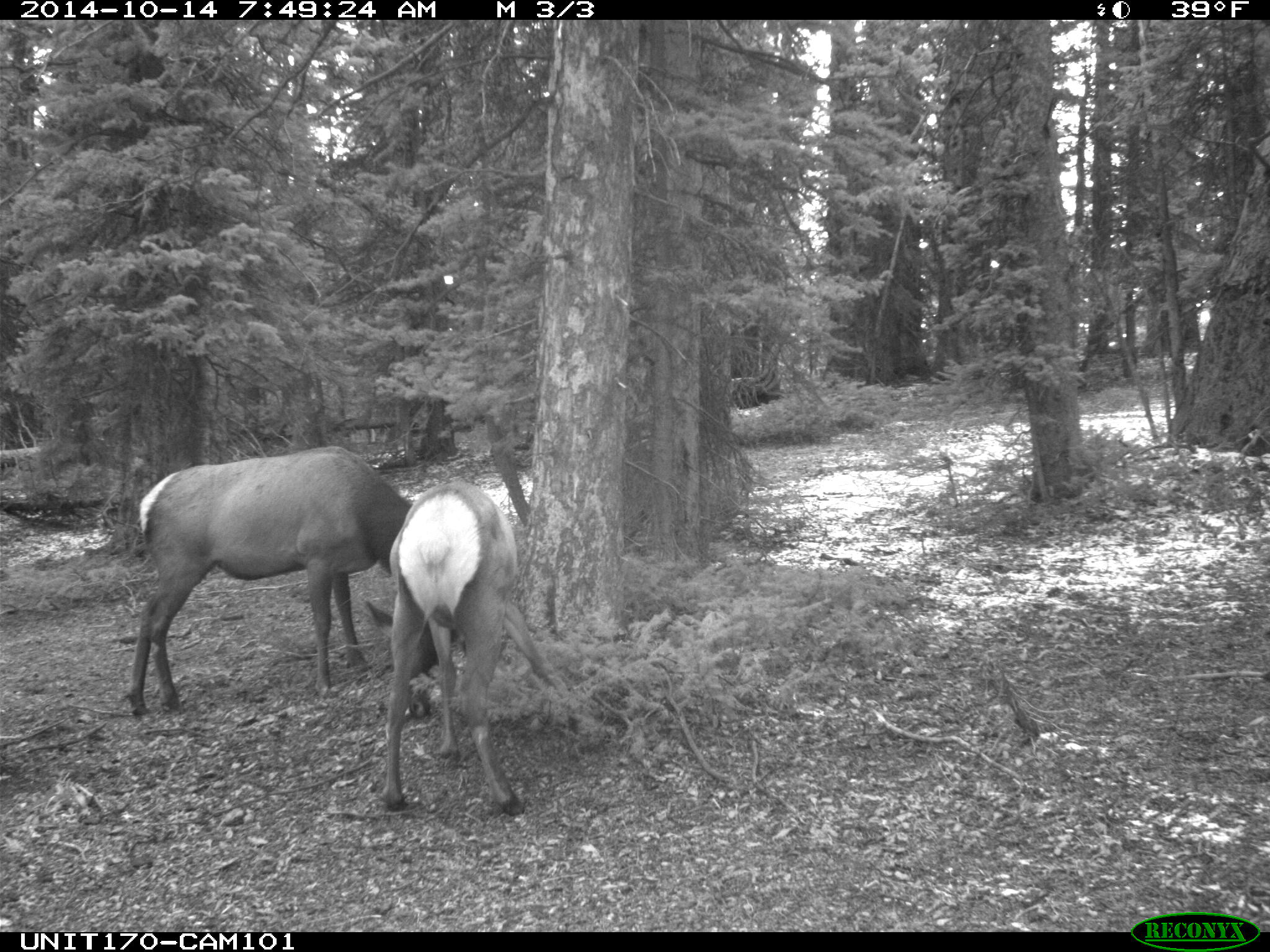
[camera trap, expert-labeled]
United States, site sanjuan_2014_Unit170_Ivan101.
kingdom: Animalia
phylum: Chordata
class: Mammalia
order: Artiodactyla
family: Cervidae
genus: Cervus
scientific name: Cervus elaphus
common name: red deer